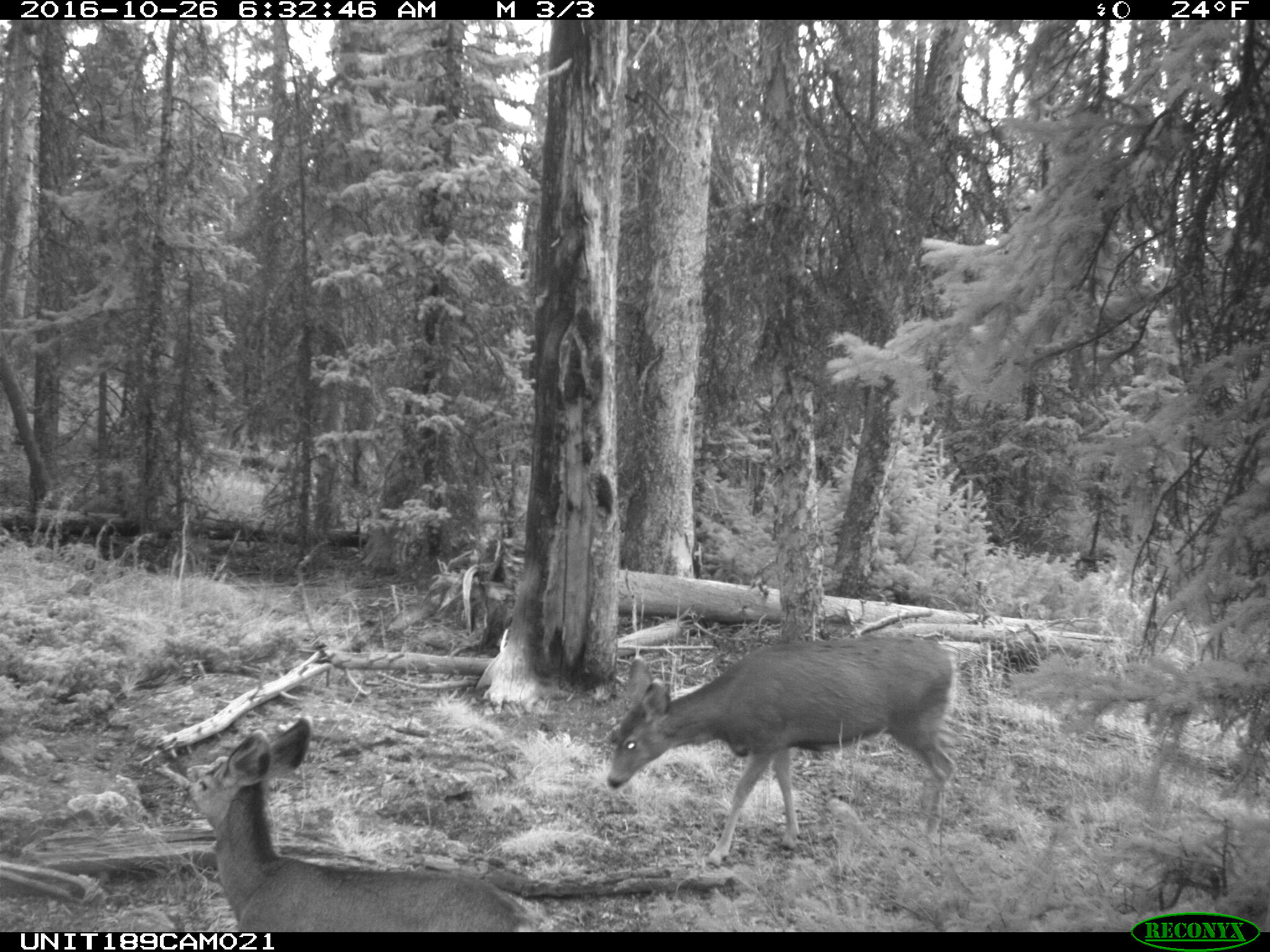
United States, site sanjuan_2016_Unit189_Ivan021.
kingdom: Animalia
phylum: Chordata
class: Mammalia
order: Artiodactyla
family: Cervidae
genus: Odocoileus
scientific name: Odocoileus hemionus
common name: mule deer